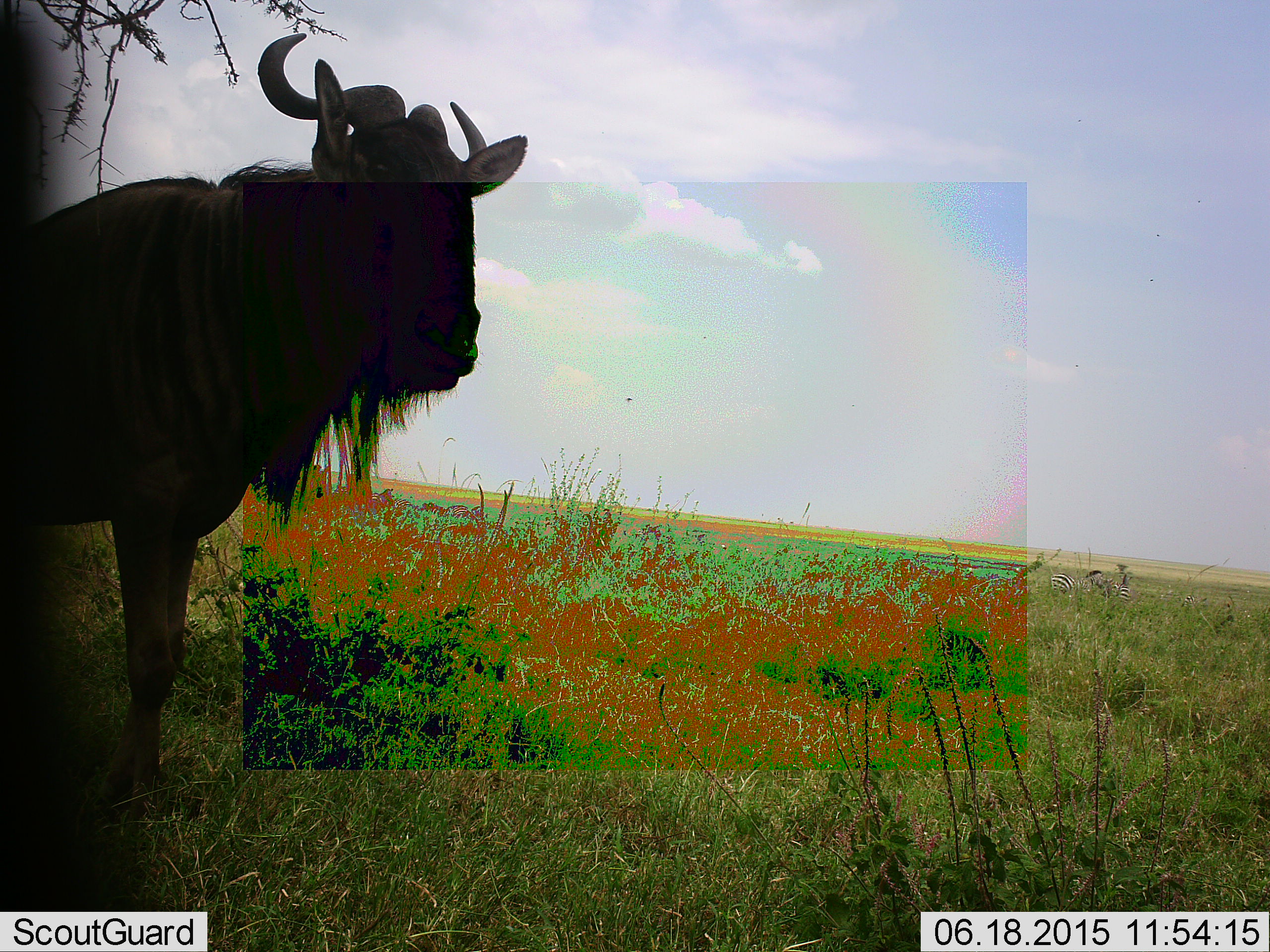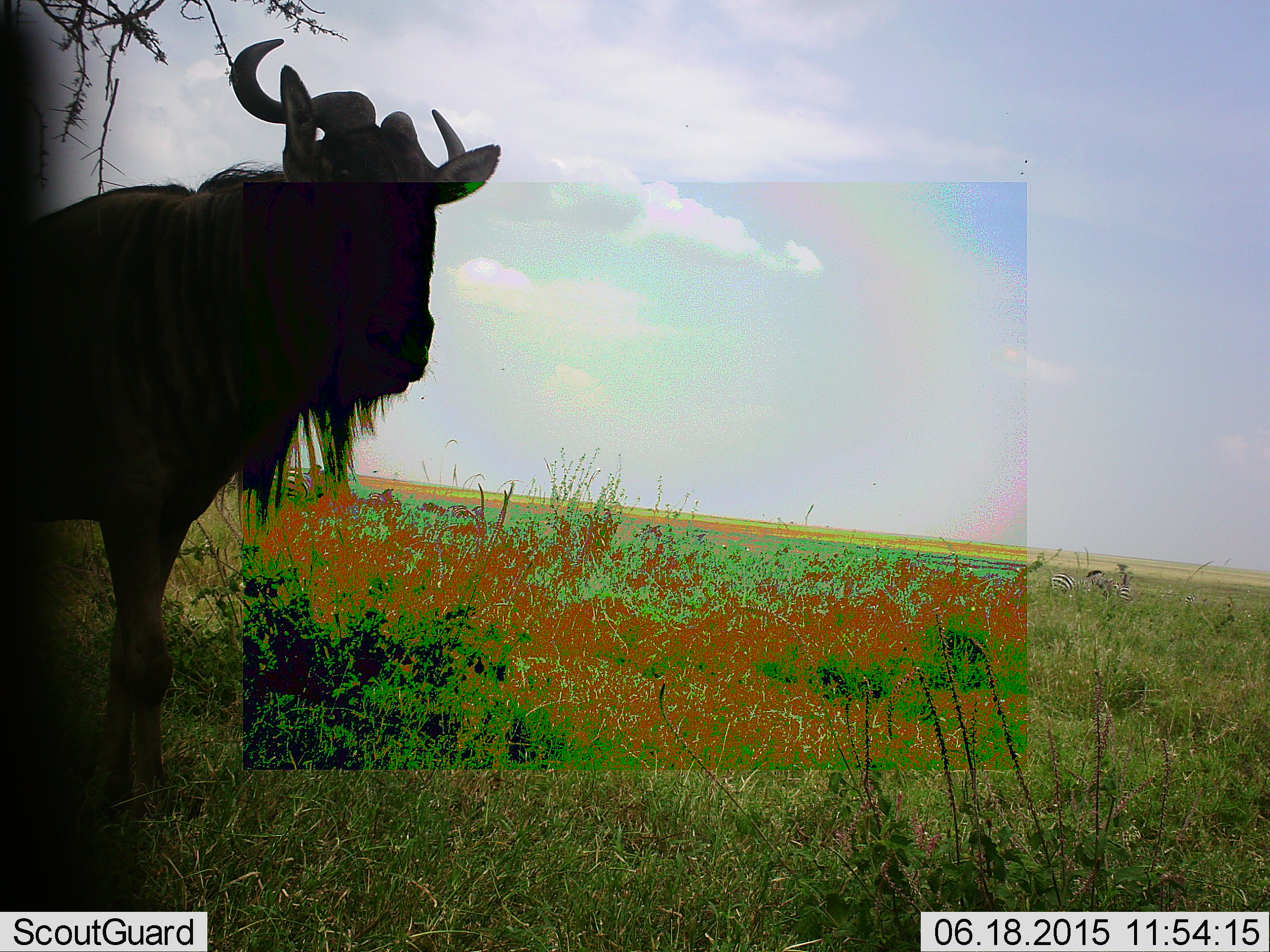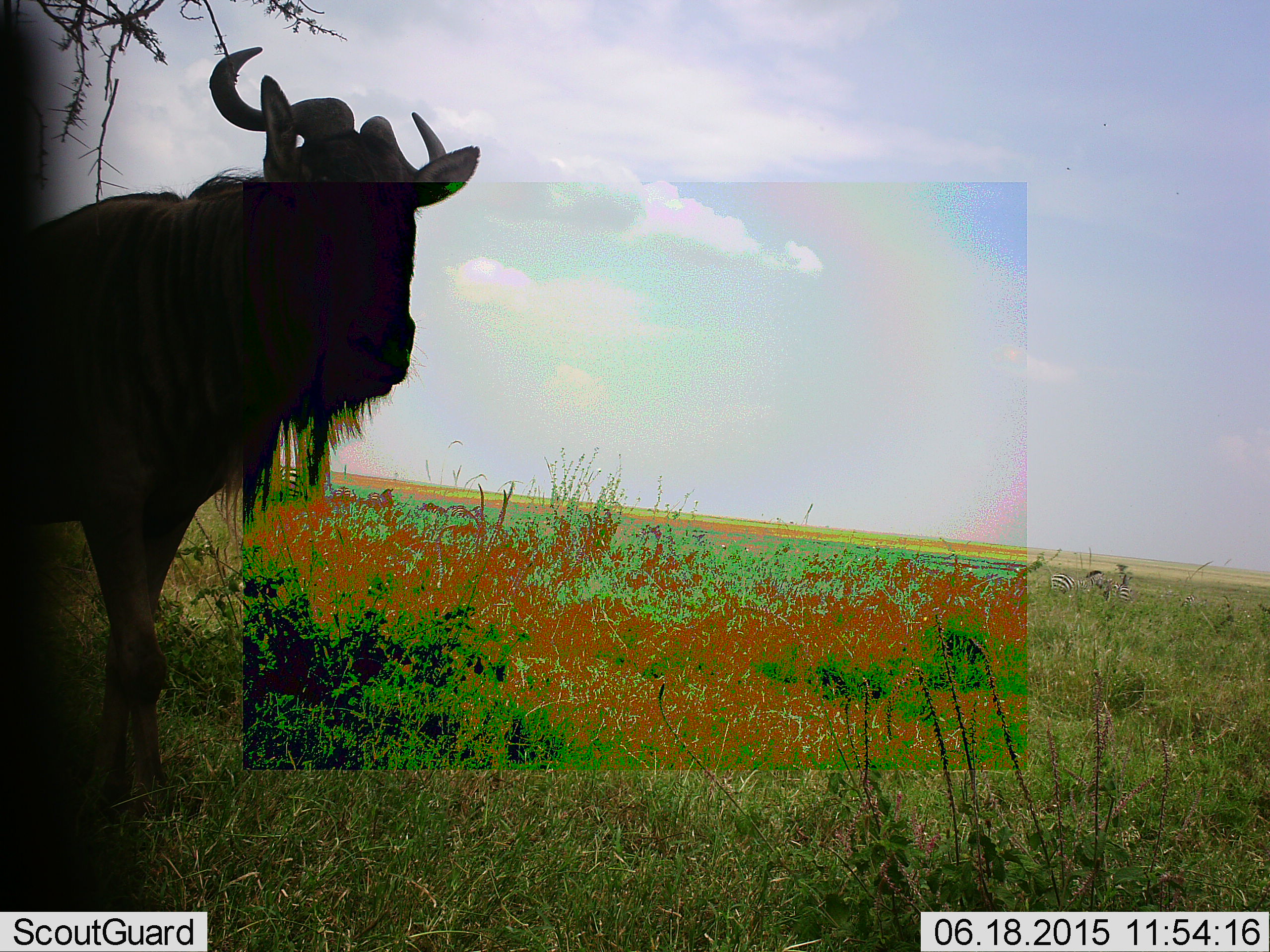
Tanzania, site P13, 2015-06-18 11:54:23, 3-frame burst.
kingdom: Animalia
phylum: Chordata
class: Mammalia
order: Artiodactyla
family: Bovidae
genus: Connochaetes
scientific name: Connochaetes taurinus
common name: blue wildebeest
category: wildebeest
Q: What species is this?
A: Wildebeest (blue wildebeest) (Connochaetes taurinus).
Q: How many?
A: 1.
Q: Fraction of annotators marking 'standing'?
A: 87%.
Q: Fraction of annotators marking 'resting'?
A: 0%.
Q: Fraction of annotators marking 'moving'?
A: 20%.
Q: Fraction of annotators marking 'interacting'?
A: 0%.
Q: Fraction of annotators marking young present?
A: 0%.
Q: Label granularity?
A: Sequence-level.